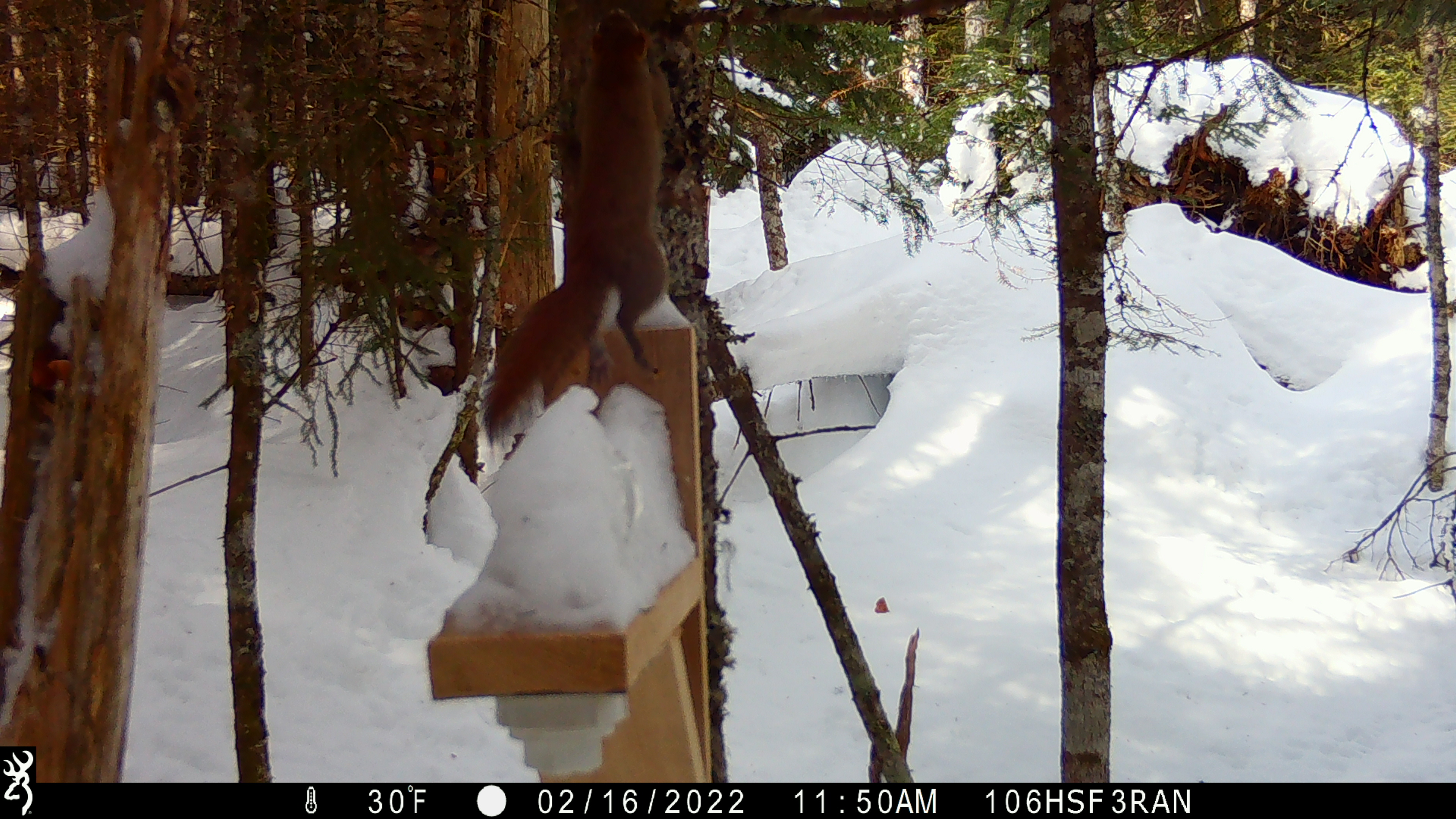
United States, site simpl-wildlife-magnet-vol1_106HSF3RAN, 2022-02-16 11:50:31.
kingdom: Animalia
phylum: Chordata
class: Mammalia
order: Rodentia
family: Sciuridae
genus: Tamiasciurus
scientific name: Tamiasciurus hudsonicus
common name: red squirrel